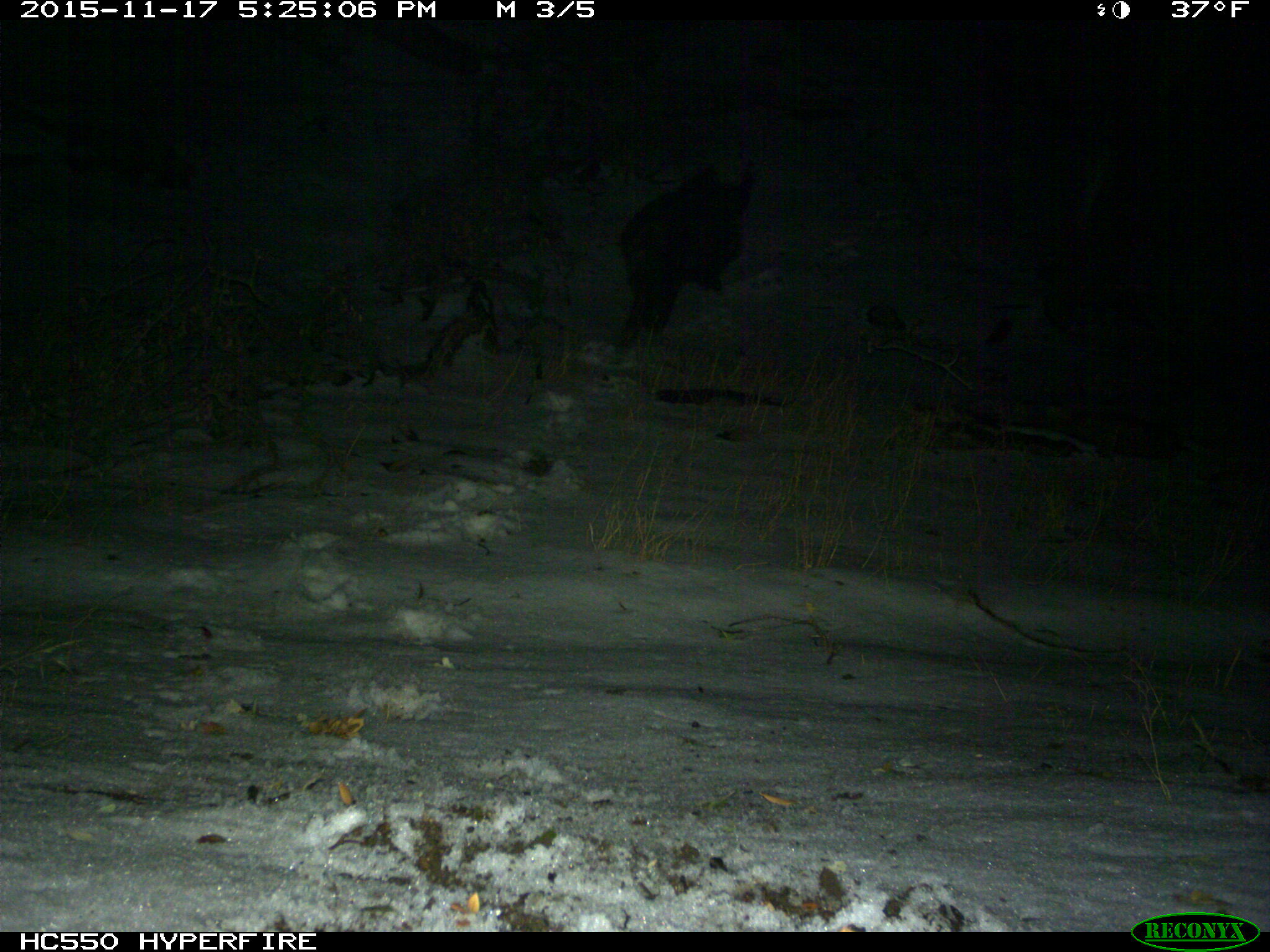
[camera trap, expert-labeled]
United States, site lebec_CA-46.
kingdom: Animalia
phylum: Chordata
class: Mammalia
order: Artiodactyla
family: Suidae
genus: Sus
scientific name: Sus scrofa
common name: wild boar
Sus scrofa (wild boar).